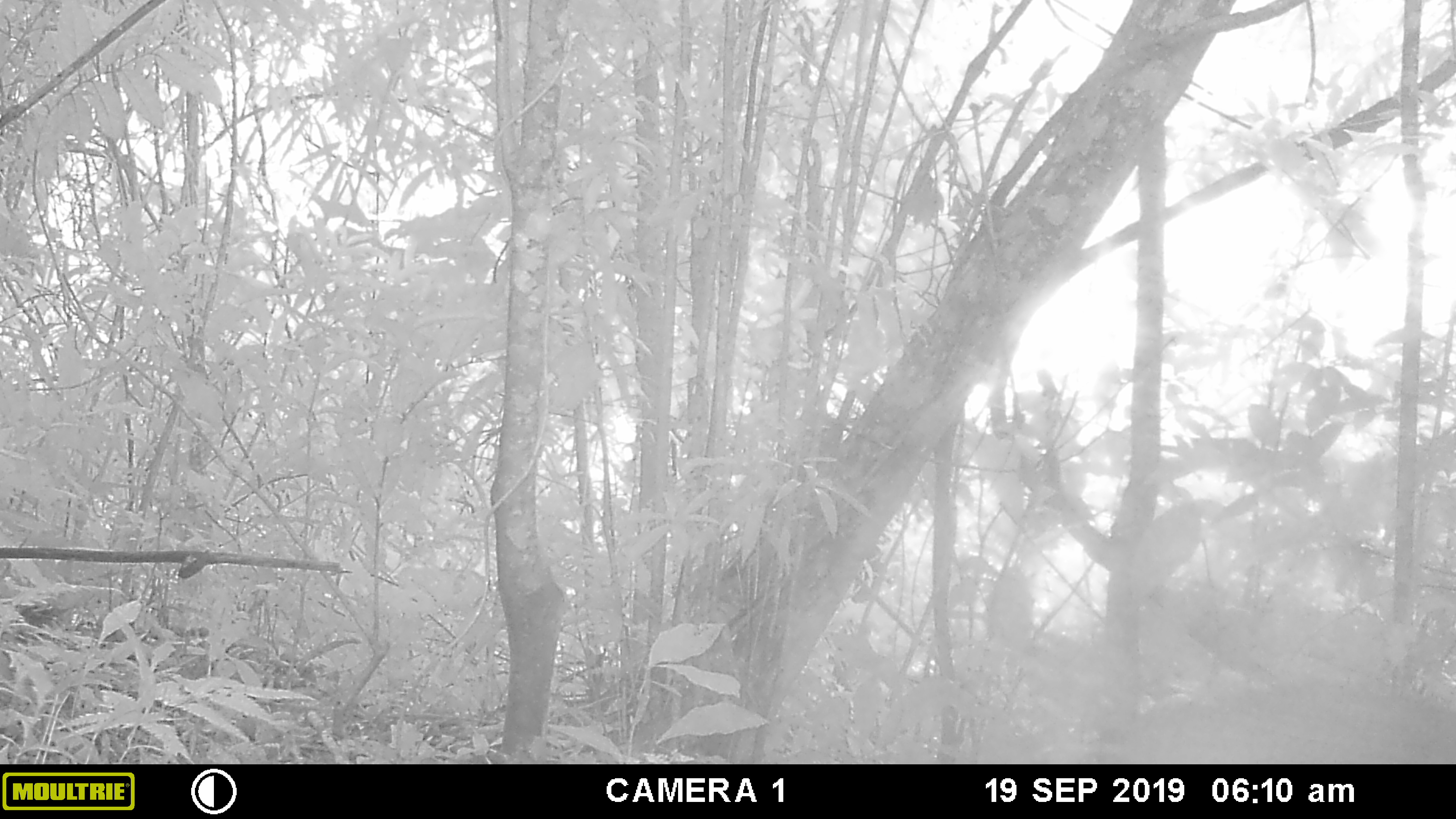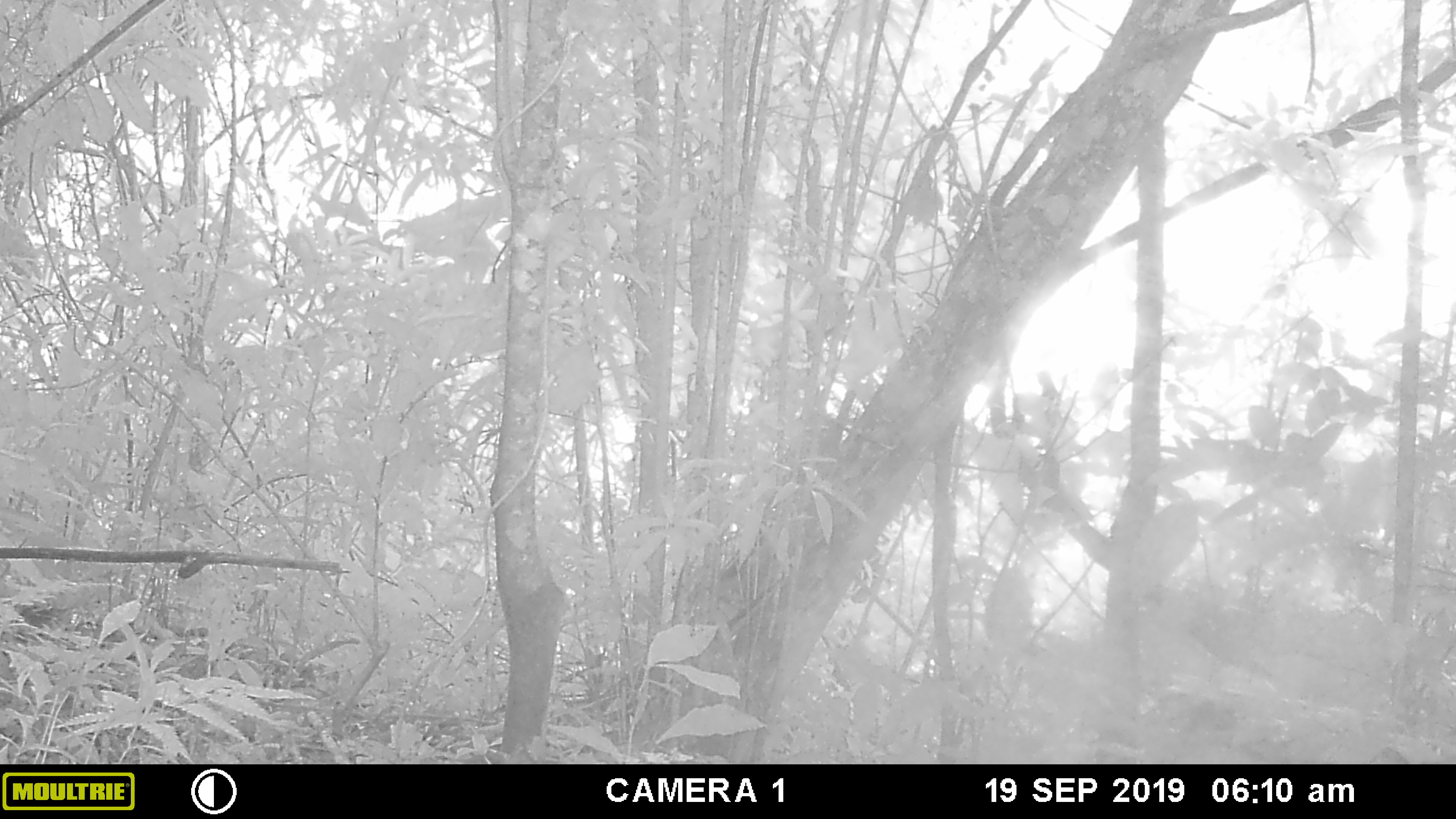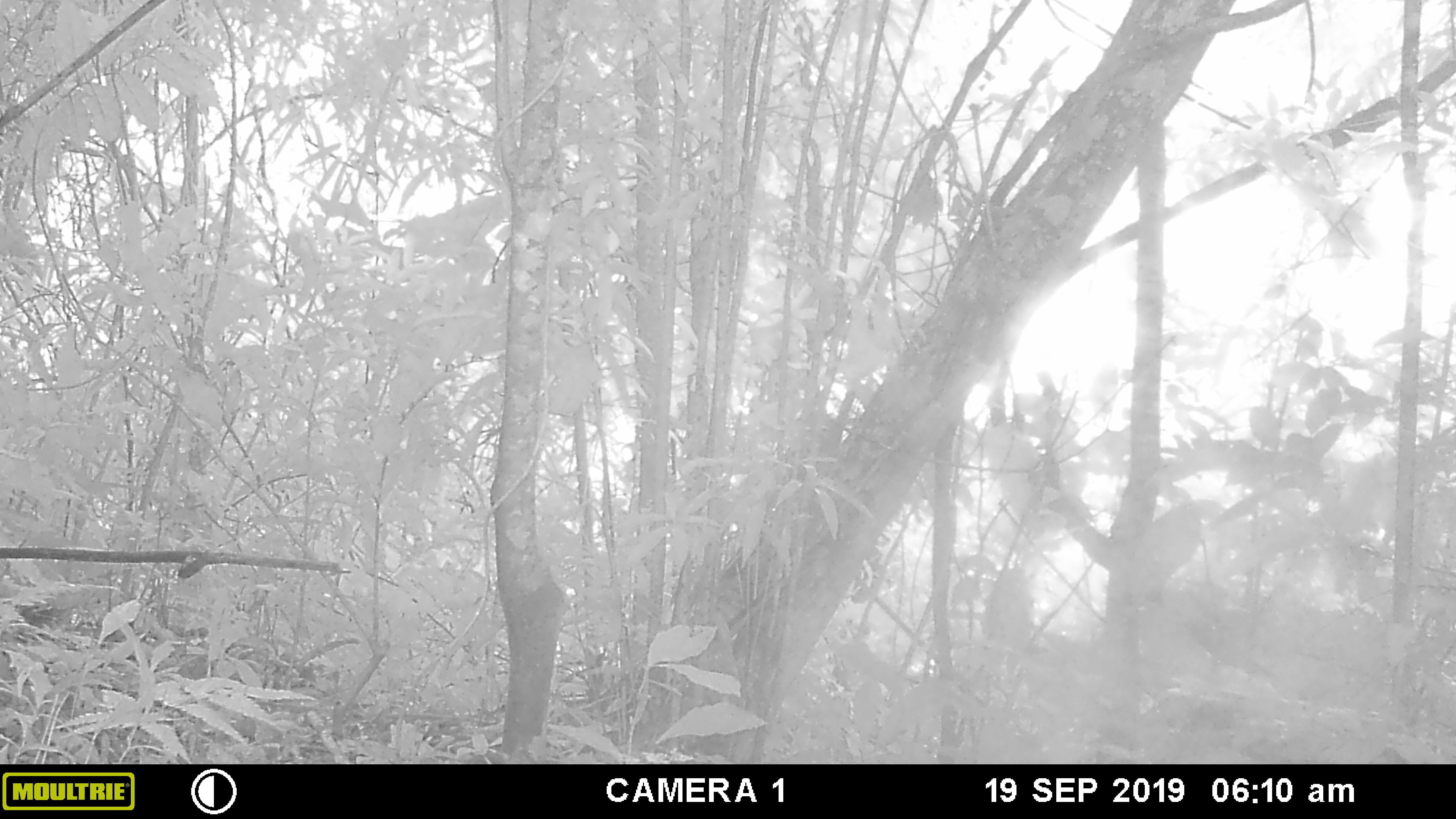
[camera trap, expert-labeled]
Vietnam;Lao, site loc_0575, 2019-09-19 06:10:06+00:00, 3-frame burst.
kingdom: Animalia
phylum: Chordata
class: Mammalia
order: Artiodactyla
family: Suidae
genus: Sus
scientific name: Sus scrofa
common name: eurasian wild pig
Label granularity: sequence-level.